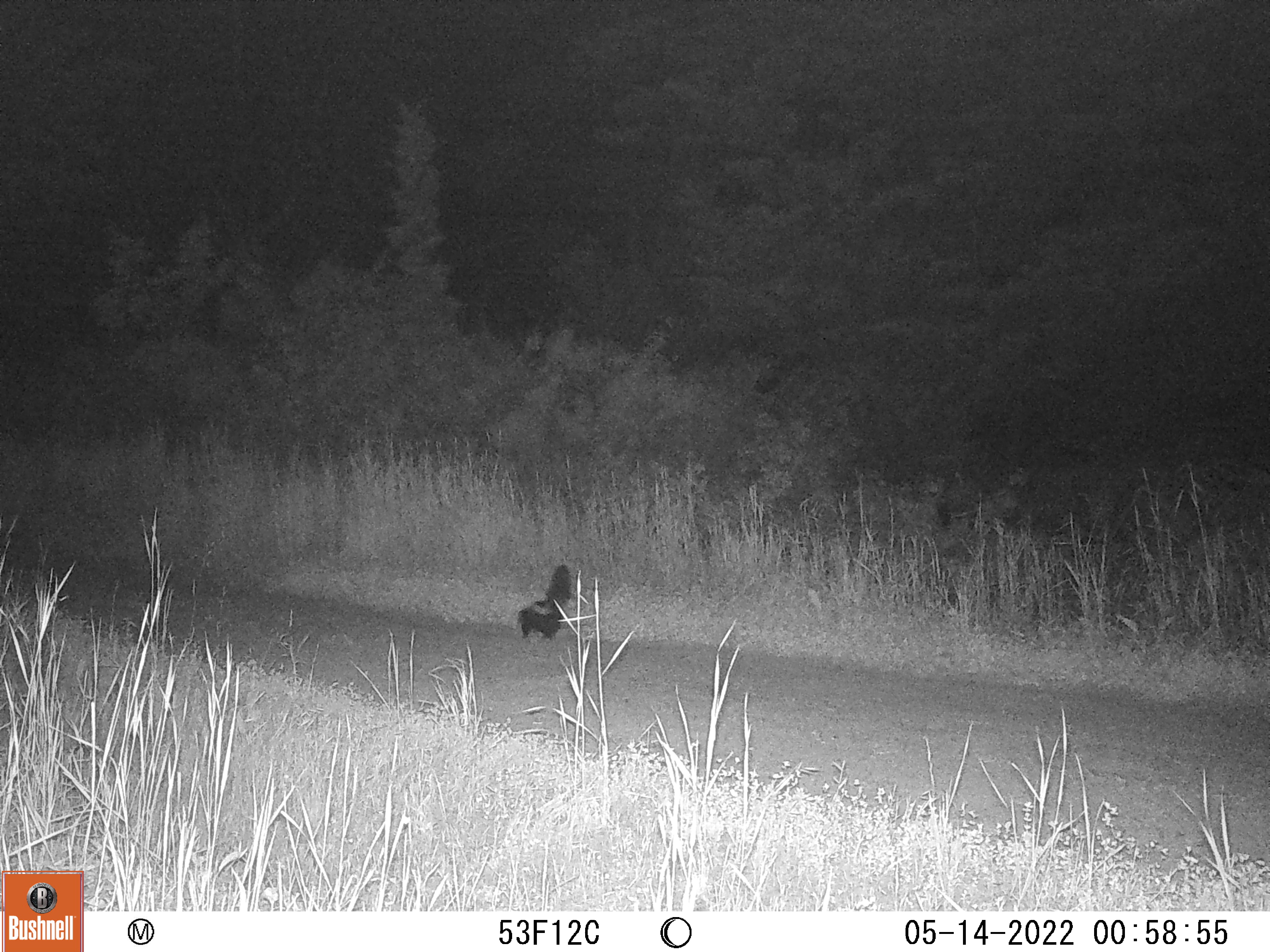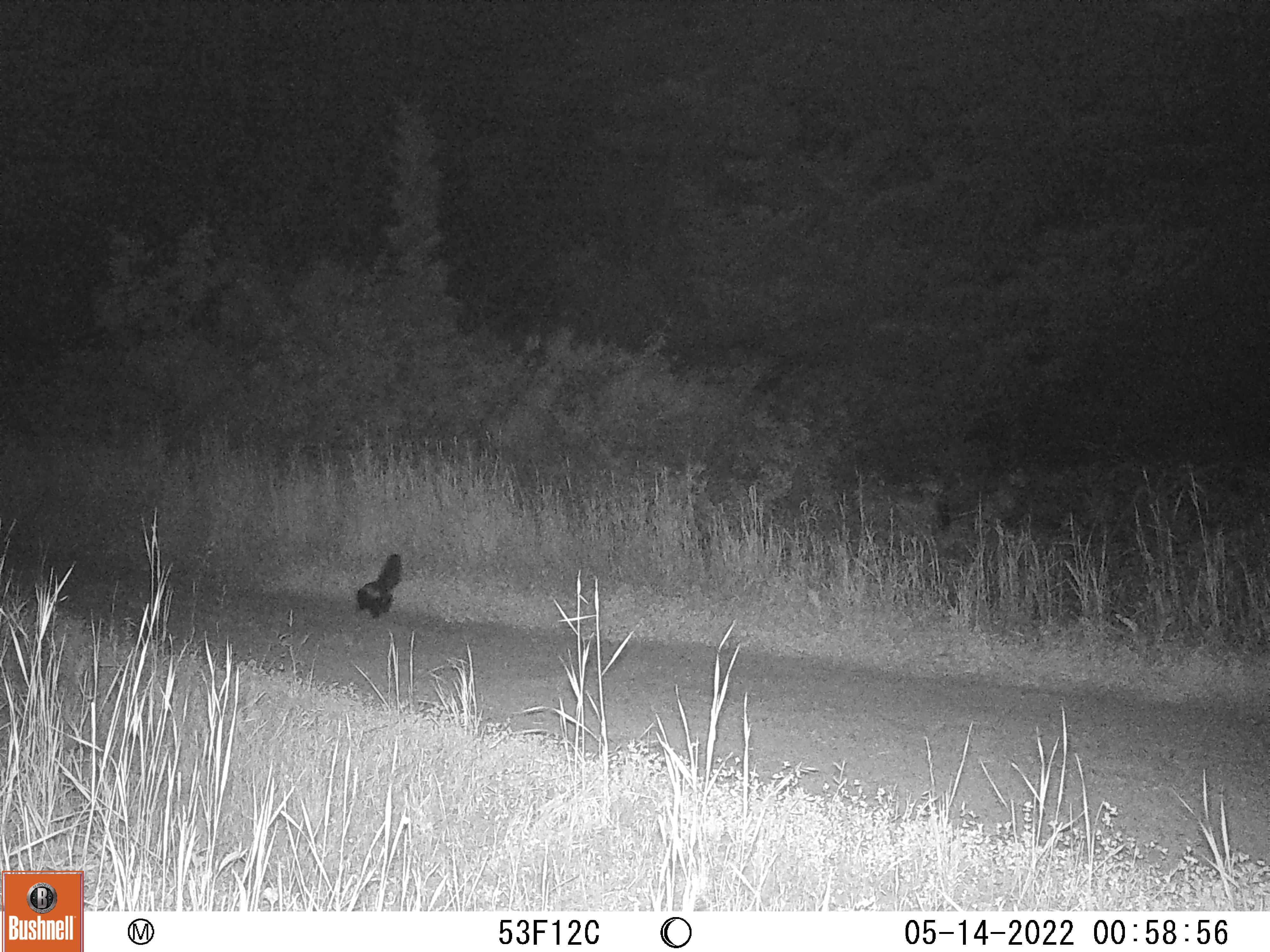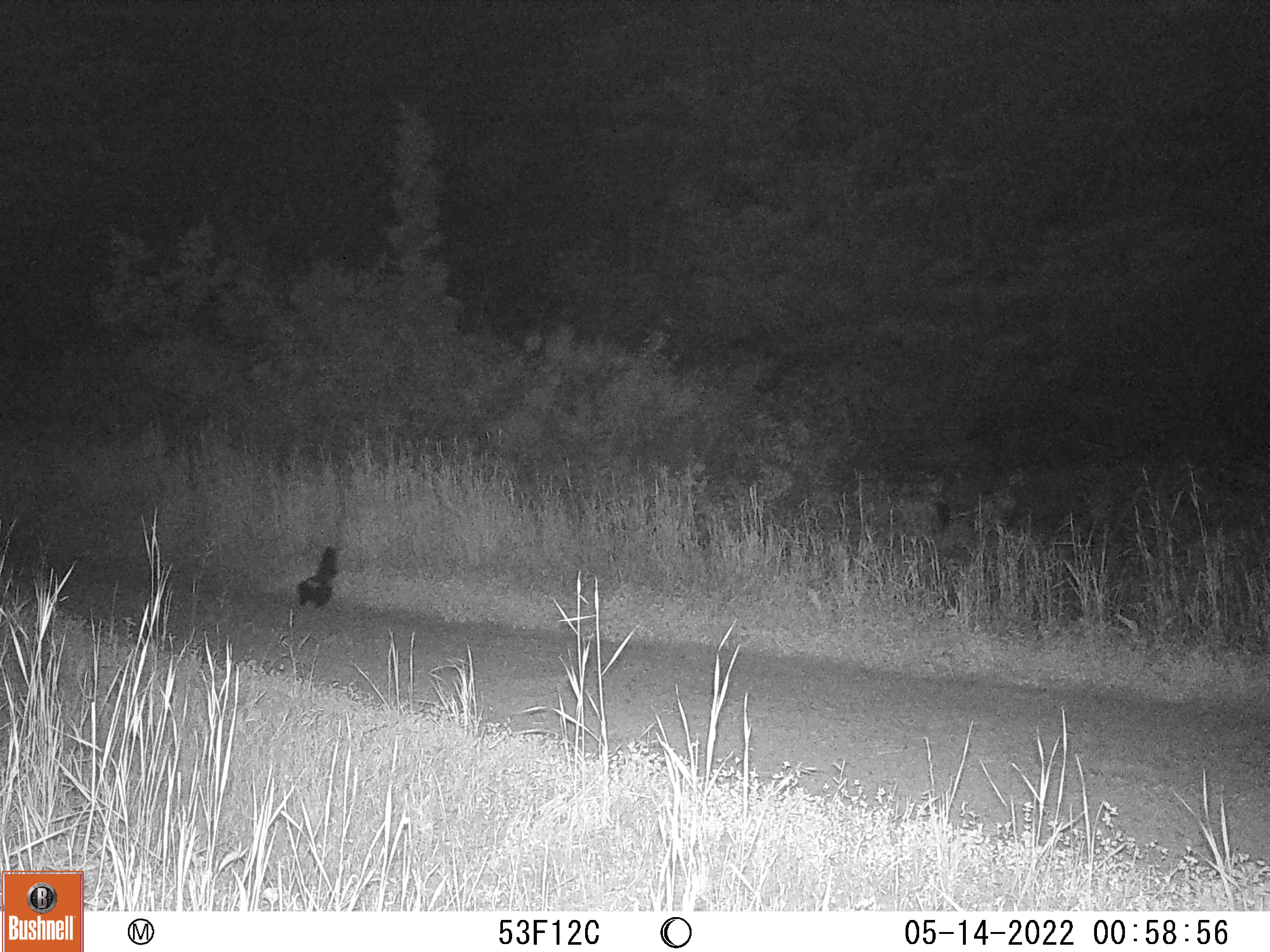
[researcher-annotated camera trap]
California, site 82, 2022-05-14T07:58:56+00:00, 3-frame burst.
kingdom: Animalia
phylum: Chordata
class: Mammalia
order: Carnivora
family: Mephitidae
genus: Mephitis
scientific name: Mephitis mephitis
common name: striped skunk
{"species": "striped skunk (Mephitis mephitis)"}